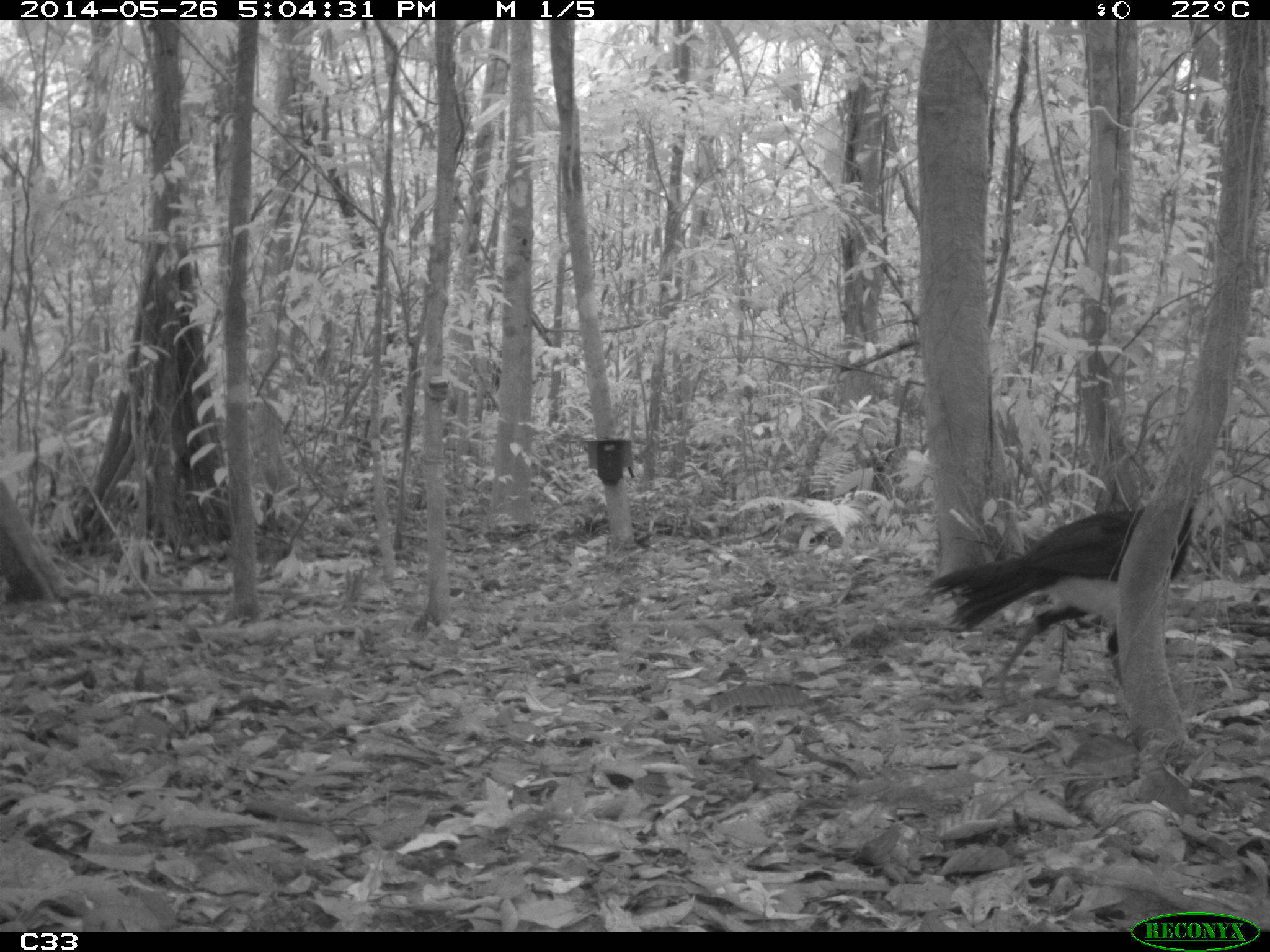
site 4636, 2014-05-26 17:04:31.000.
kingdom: Animalia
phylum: Chordata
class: Aves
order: Galliformes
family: Cracidae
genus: Crax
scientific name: Crax alector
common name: black curassow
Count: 4.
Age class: adult.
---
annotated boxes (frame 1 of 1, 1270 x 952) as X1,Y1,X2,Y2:
crax alector: 924,500,1201,701